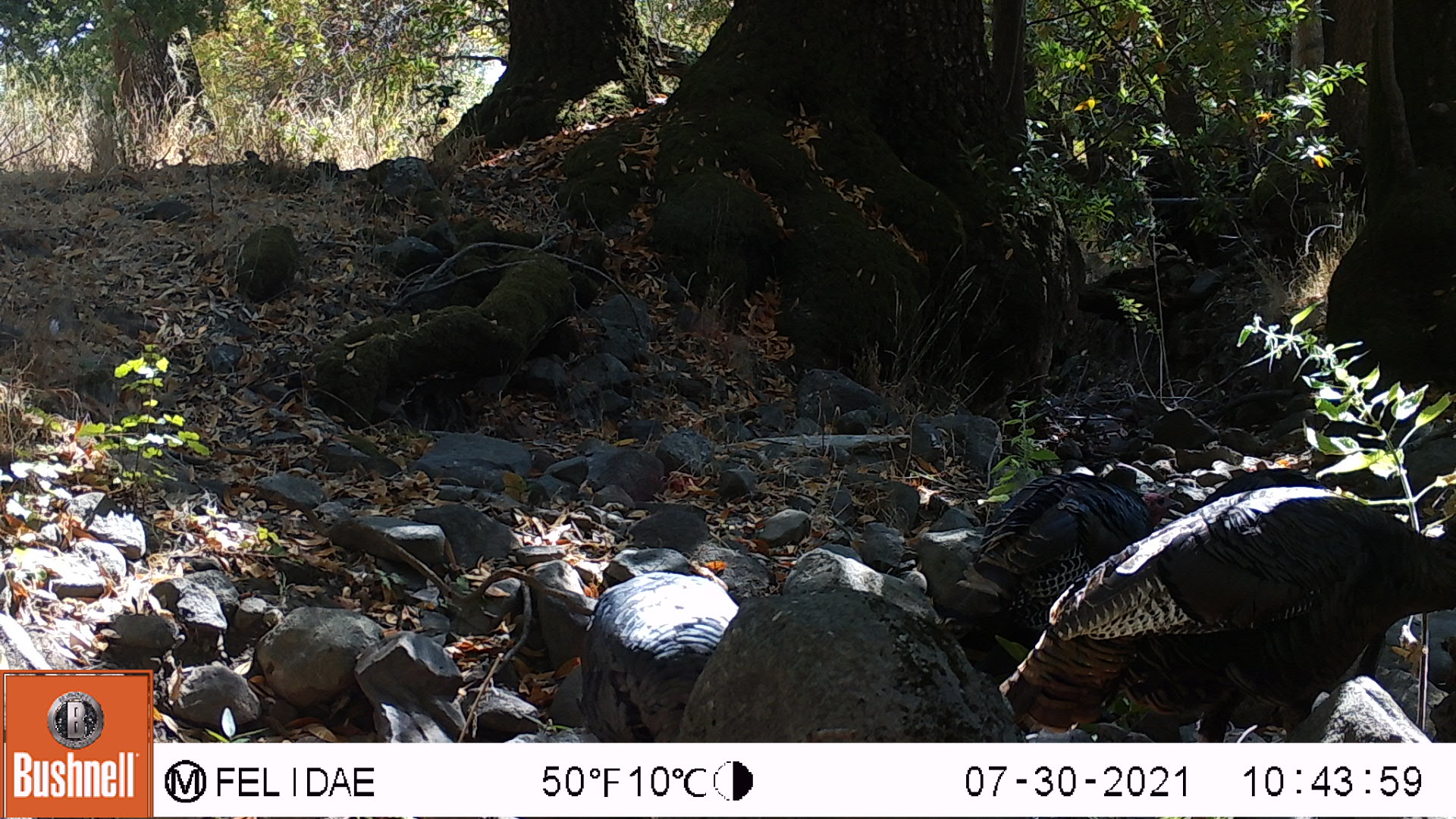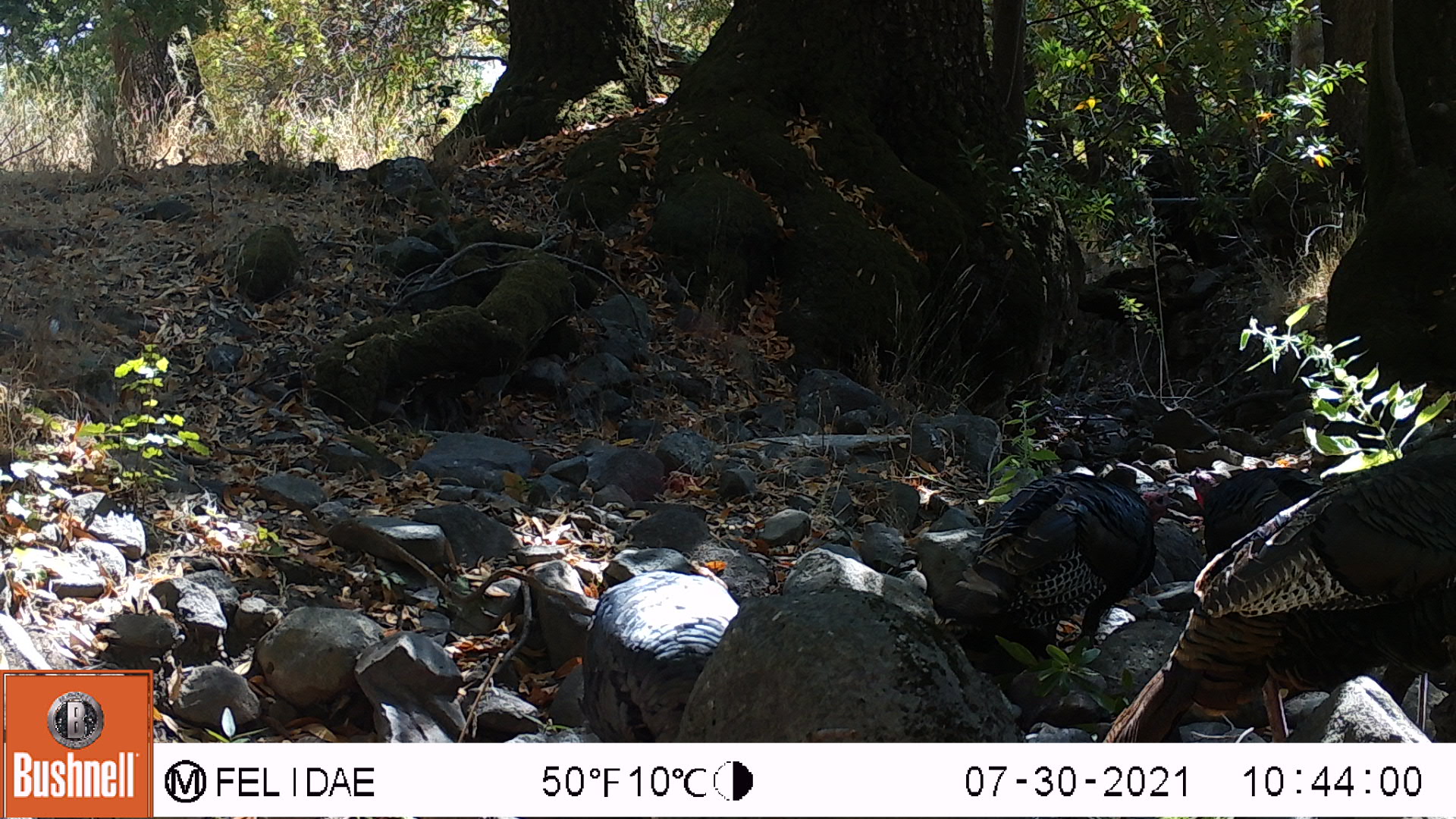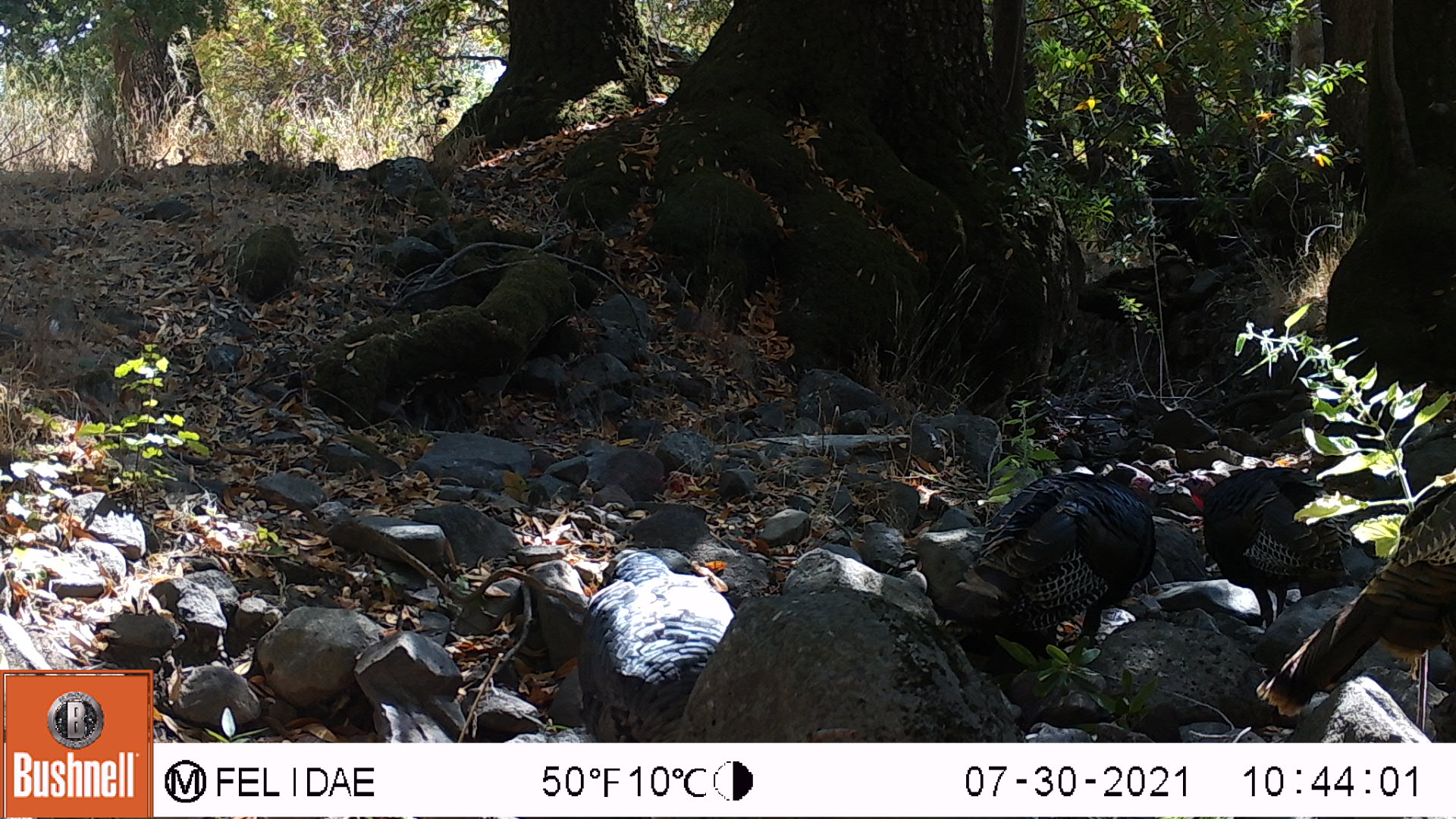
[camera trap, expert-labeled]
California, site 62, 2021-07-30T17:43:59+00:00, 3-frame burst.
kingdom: Animalia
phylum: Chordata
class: Aves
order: Galliformes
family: Phasianidae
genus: Meleagris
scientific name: Meleagris gallopavo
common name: turkey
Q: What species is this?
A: Turkey (Meleagris gallopavo).